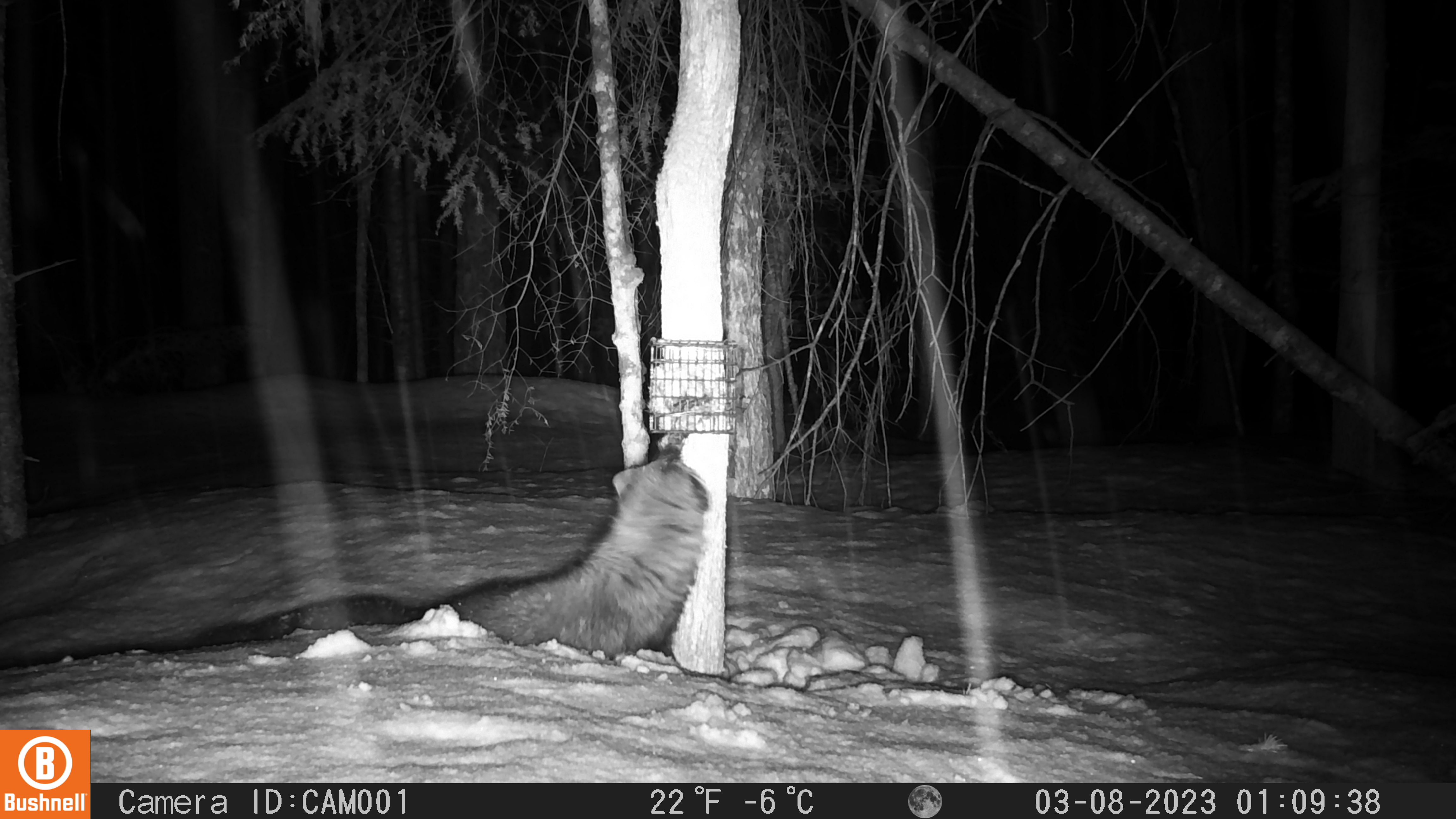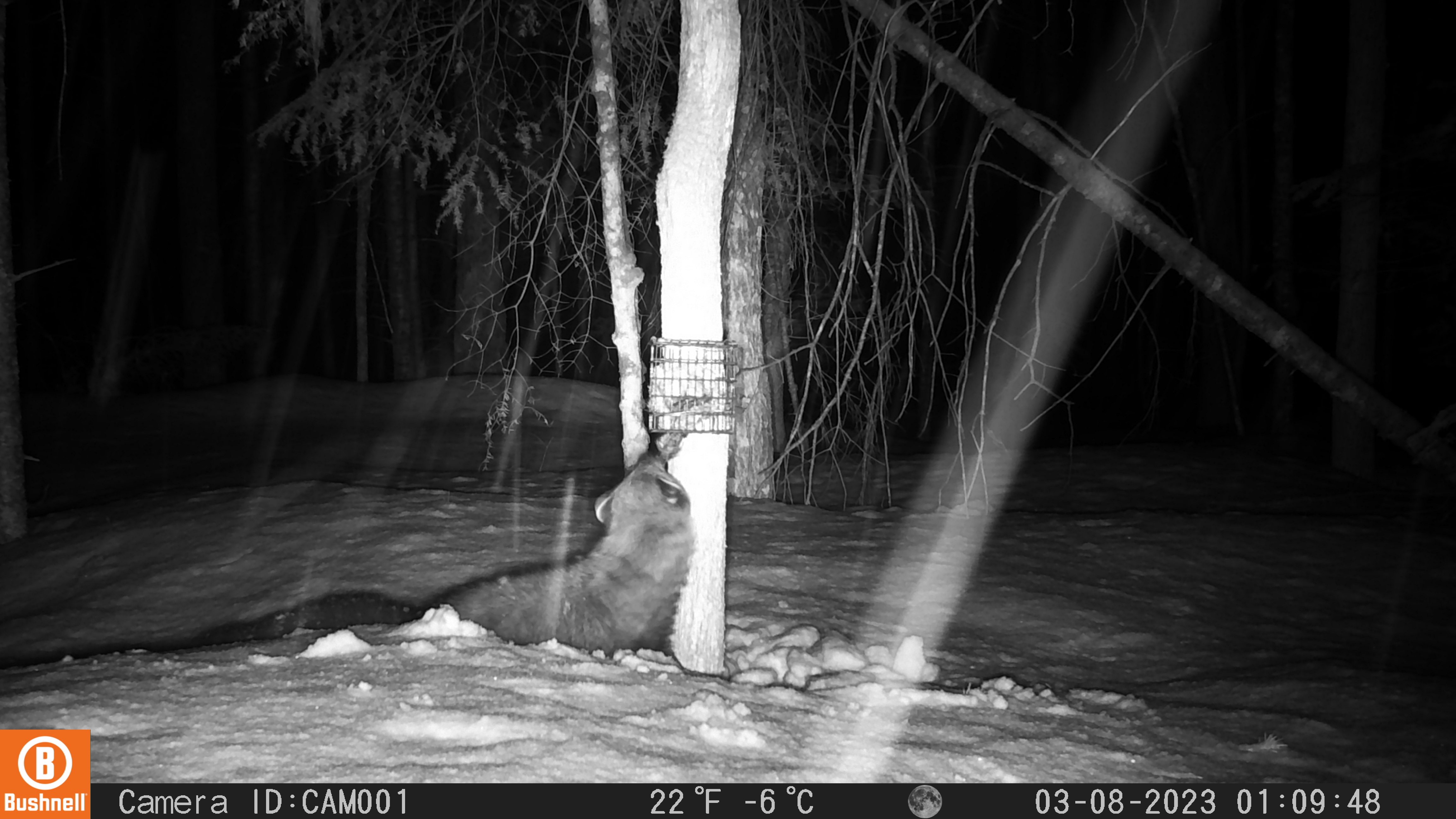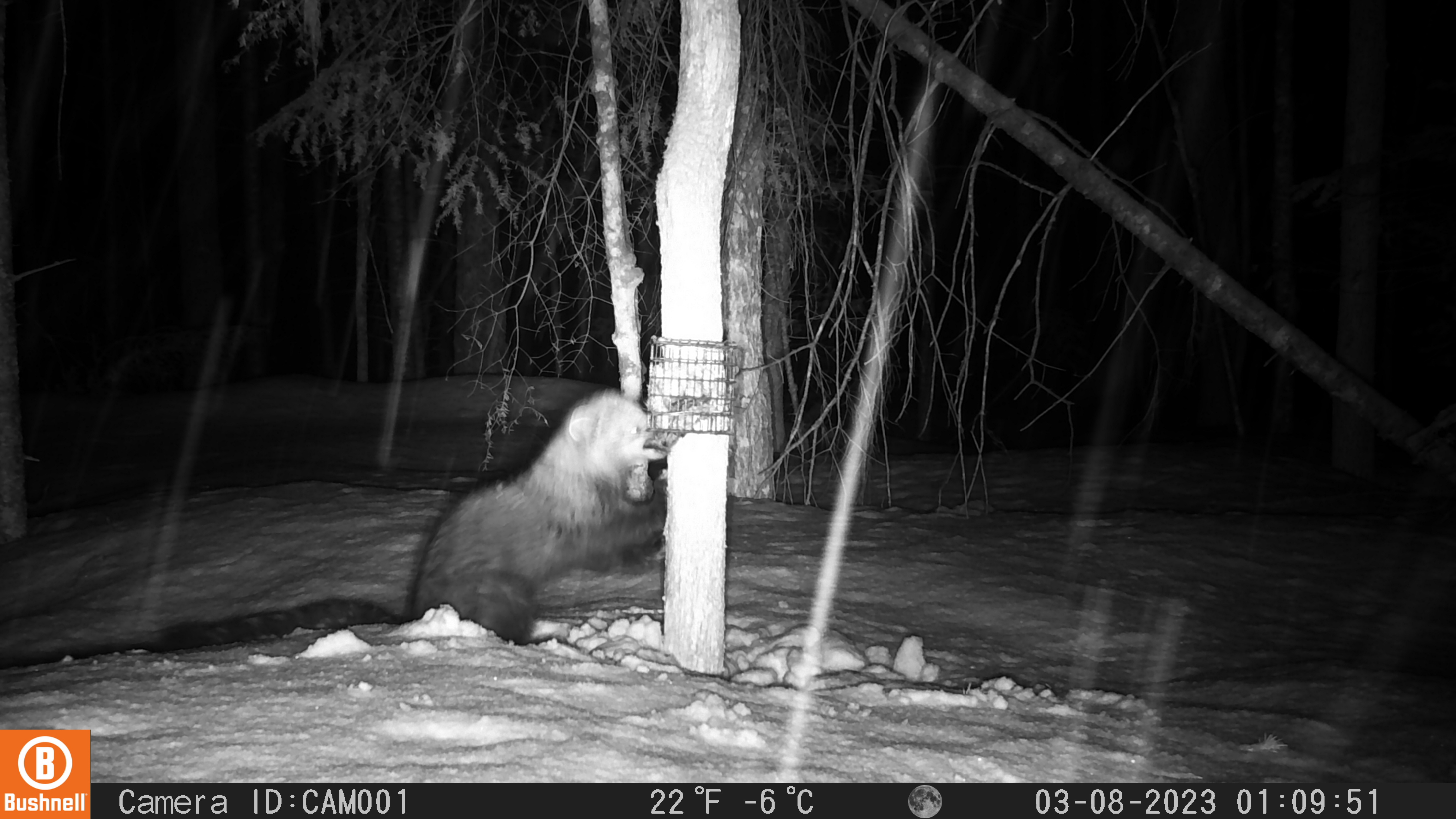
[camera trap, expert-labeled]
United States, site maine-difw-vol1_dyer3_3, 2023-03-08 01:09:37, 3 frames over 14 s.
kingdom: Animalia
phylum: Chordata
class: Mammalia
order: Carnivora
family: Mustelidae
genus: Pekania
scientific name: Pekania pennanti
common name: fisher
Fisher (Pekania pennanti).